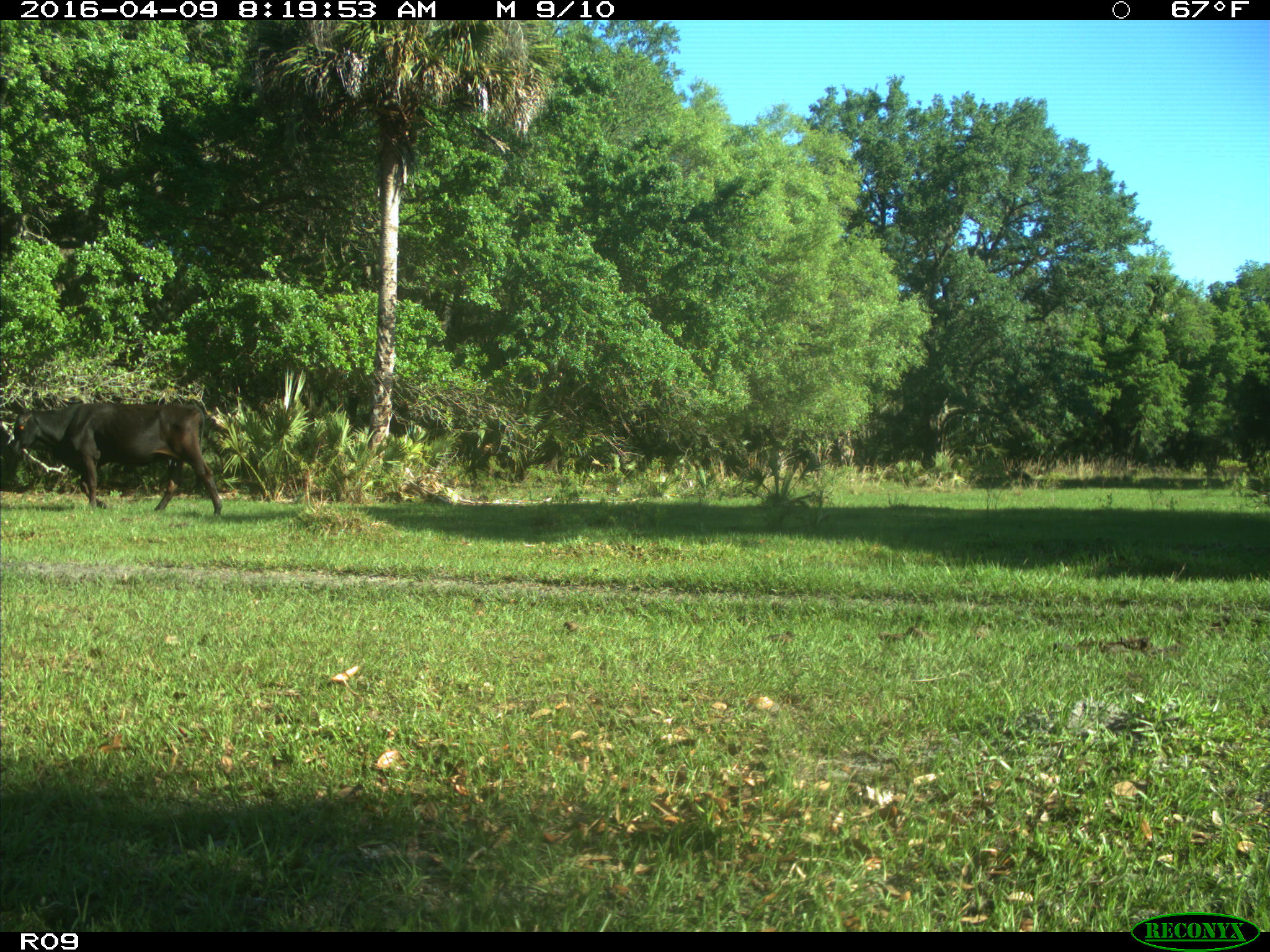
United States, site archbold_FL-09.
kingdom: Animalia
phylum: Chordata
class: Mammalia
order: Artiodactyla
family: Bovidae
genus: Bos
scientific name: Bos taurus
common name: domestic cow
Bos taurus (domestic cow).